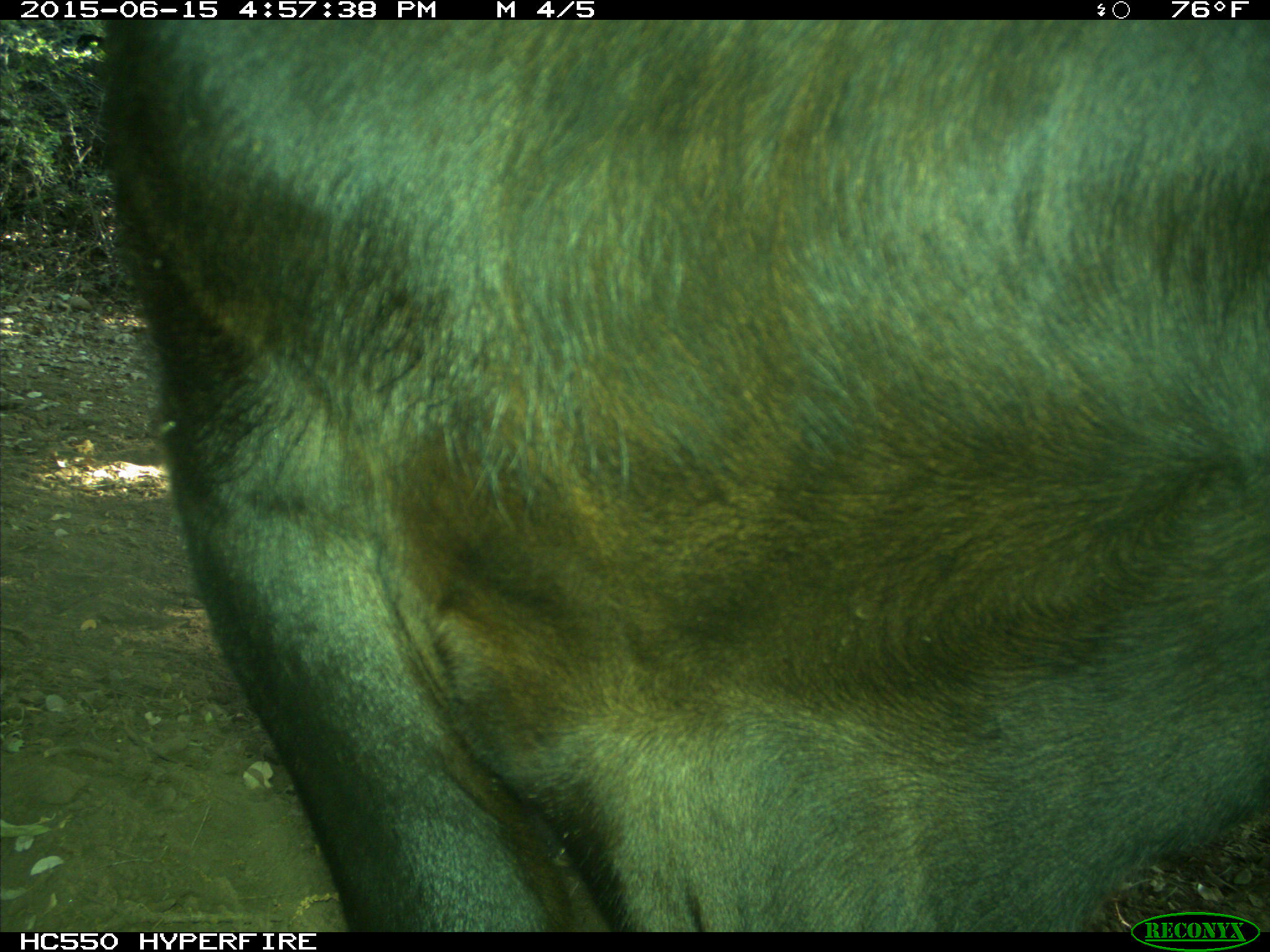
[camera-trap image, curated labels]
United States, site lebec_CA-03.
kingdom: Animalia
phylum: Chordata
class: Mammalia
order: Artiodactyla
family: Bovidae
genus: Bos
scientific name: Bos taurus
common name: domestic cow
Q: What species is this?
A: Bos taurus (domestic cow).